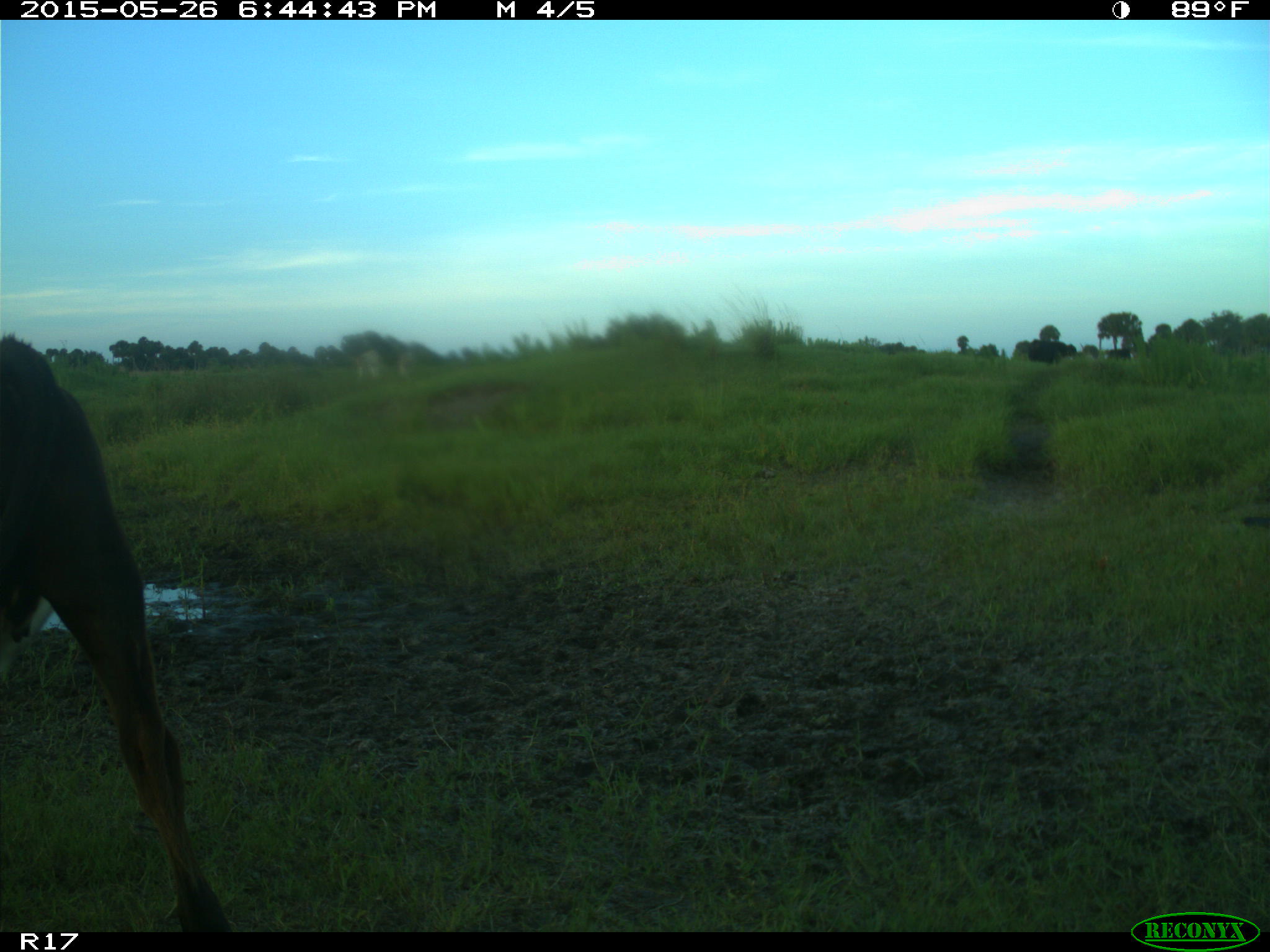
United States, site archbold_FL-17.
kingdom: Animalia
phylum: Chordata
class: Mammalia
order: Artiodactyla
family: Bovidae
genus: Bos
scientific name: Bos taurus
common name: domestic cow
Bos taurus (domestic cow).